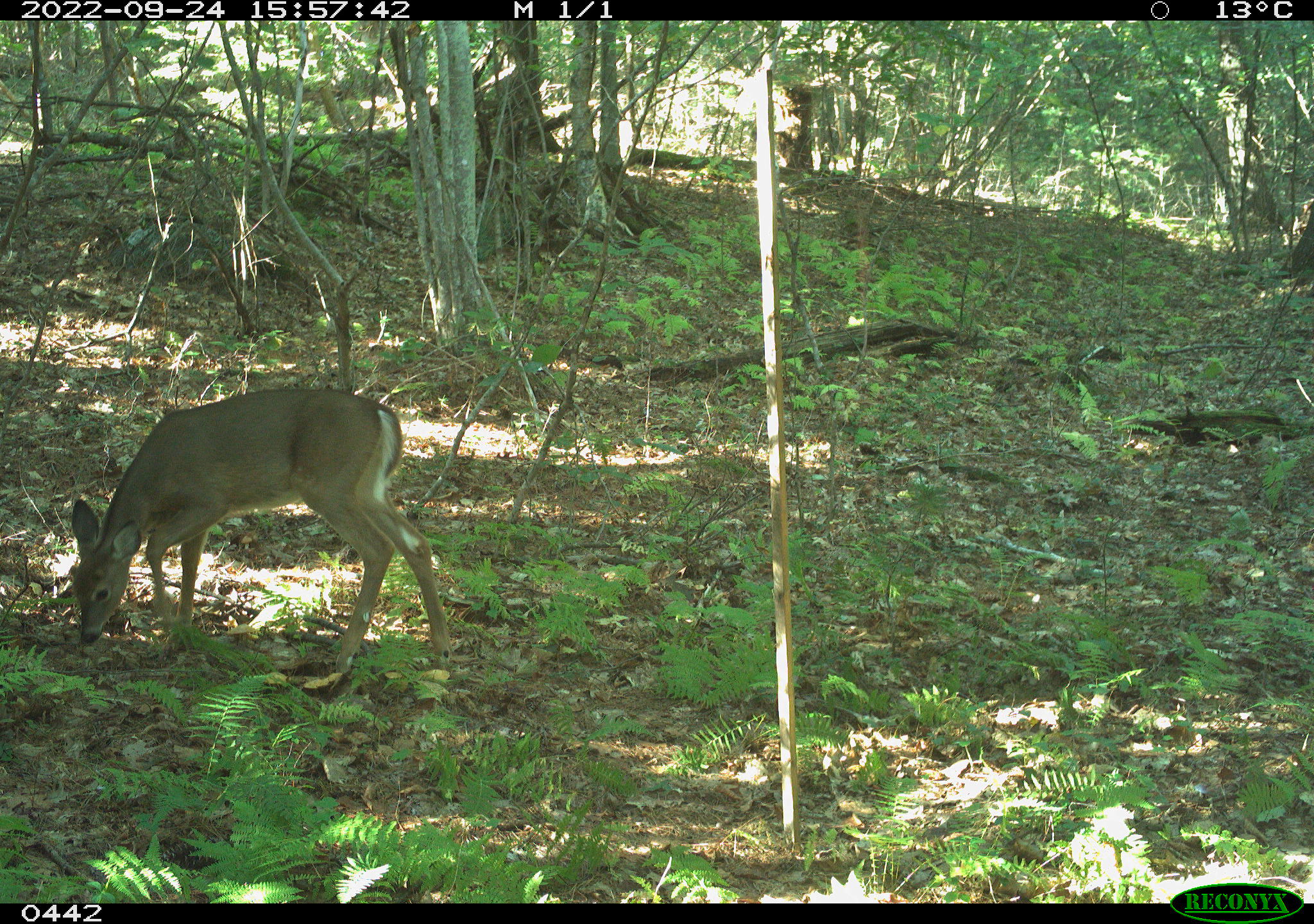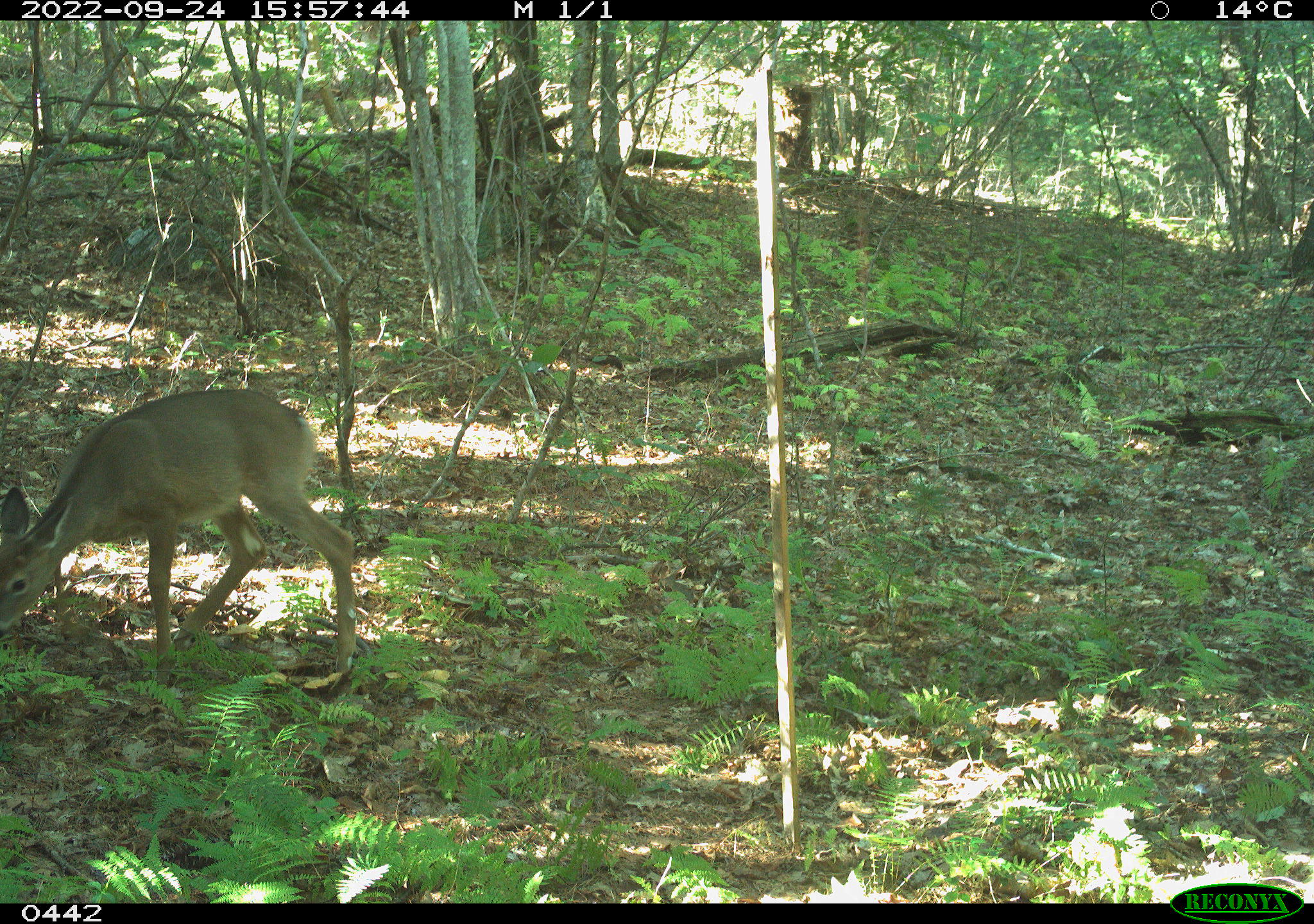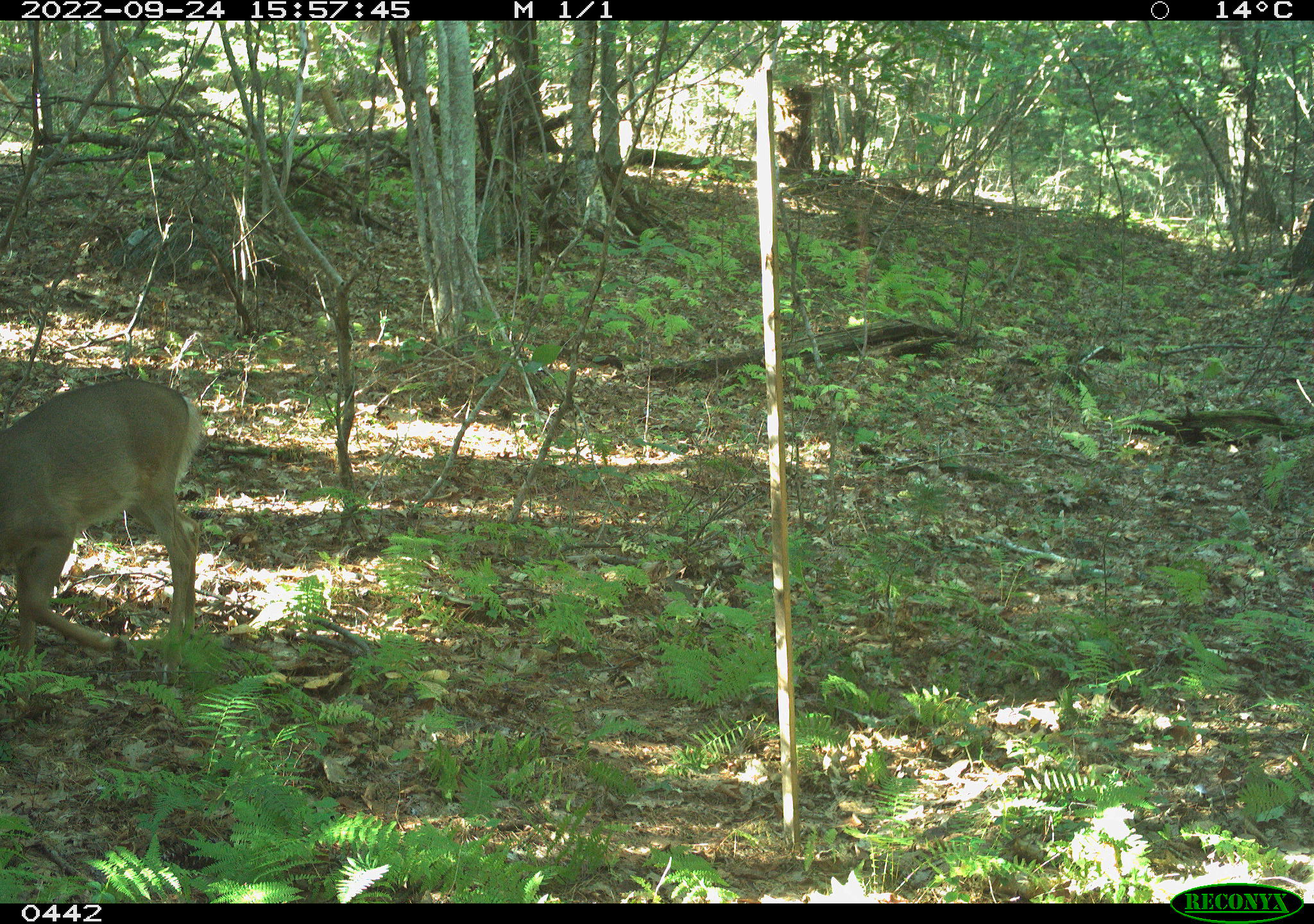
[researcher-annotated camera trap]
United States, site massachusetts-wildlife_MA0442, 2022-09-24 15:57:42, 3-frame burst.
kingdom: Animalia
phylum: Chordata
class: Mammalia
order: Artiodactyla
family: Cervidae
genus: Odocoileus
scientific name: Odocoileus virginianus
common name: white-tailed deer